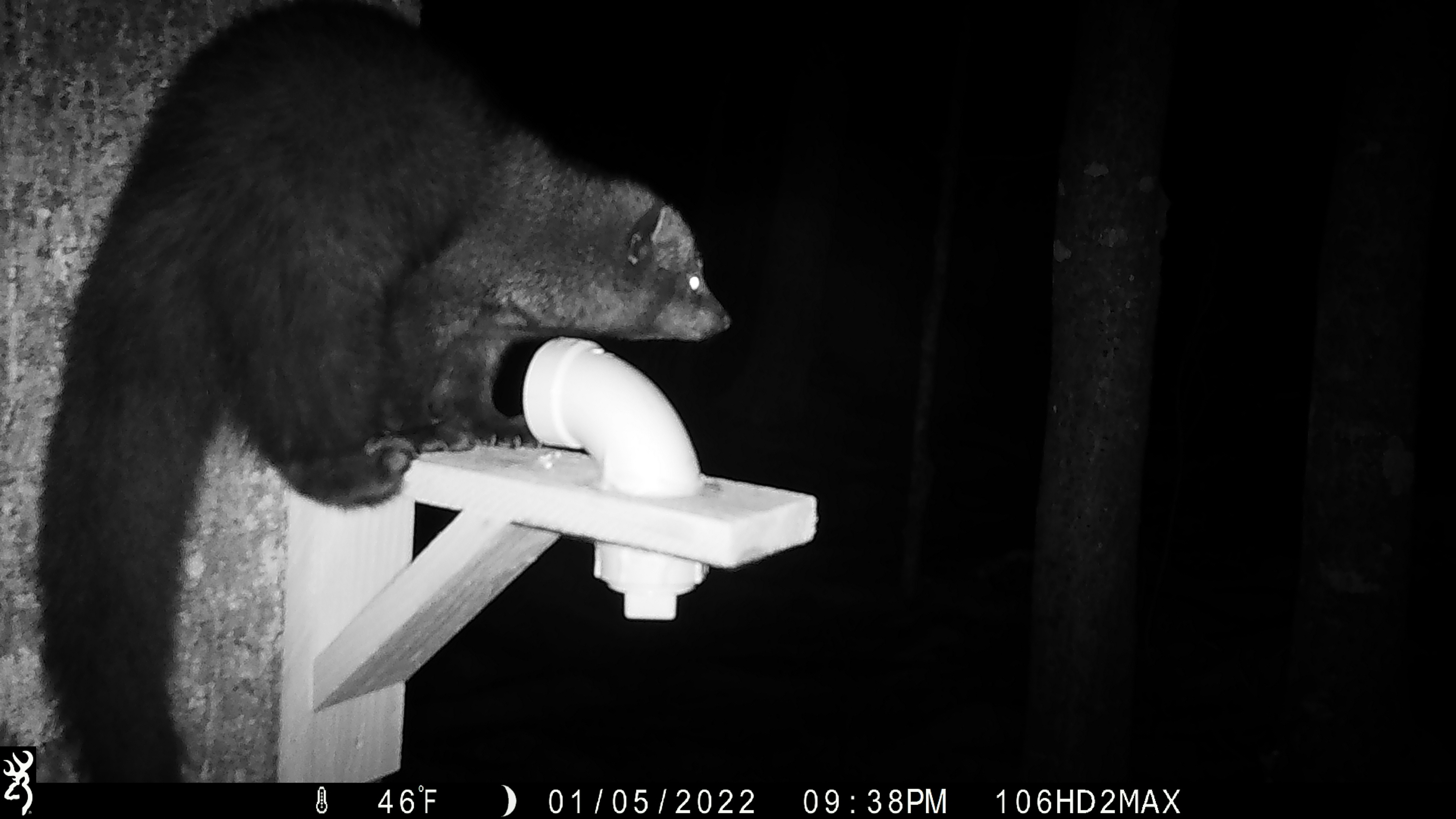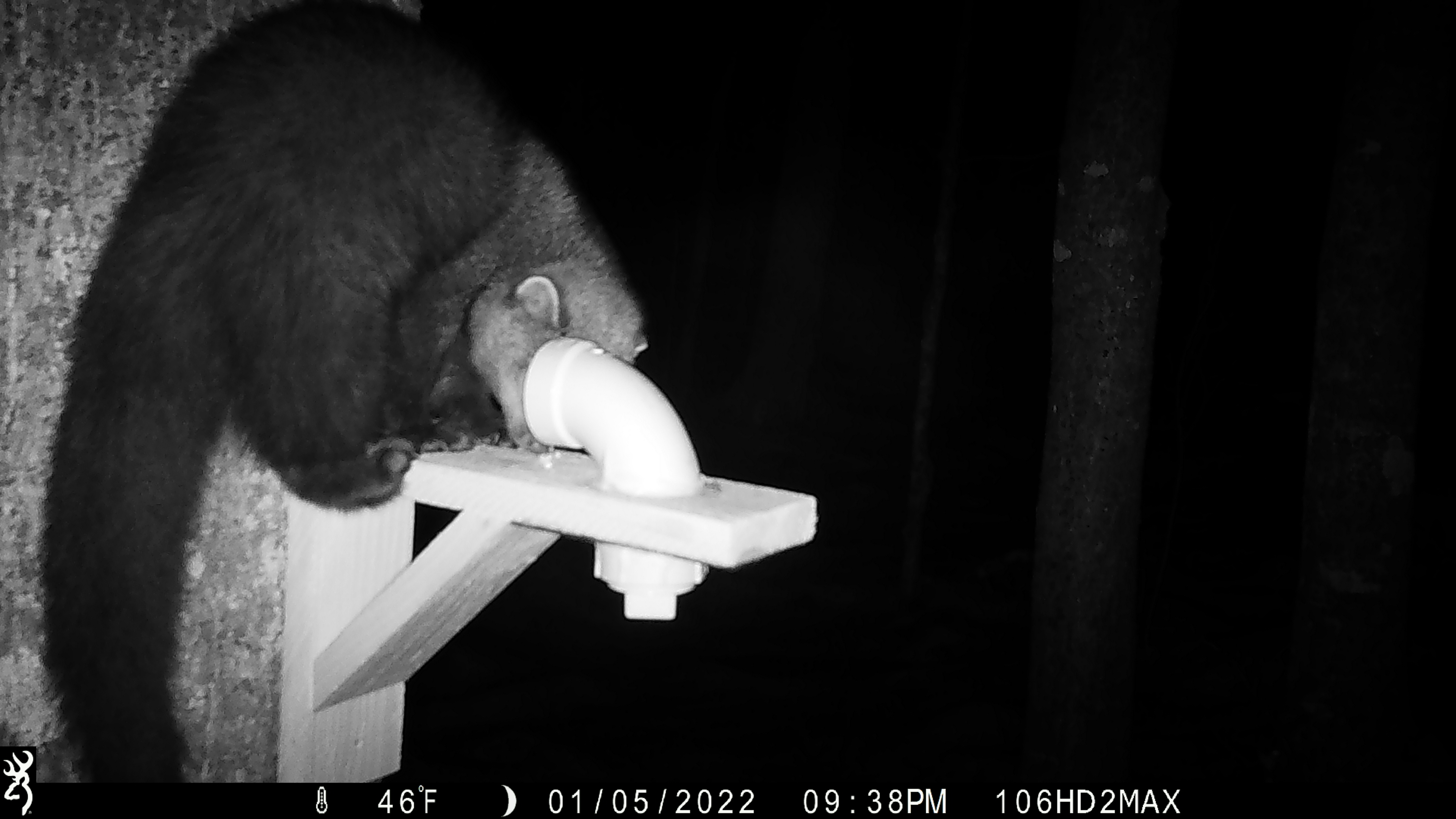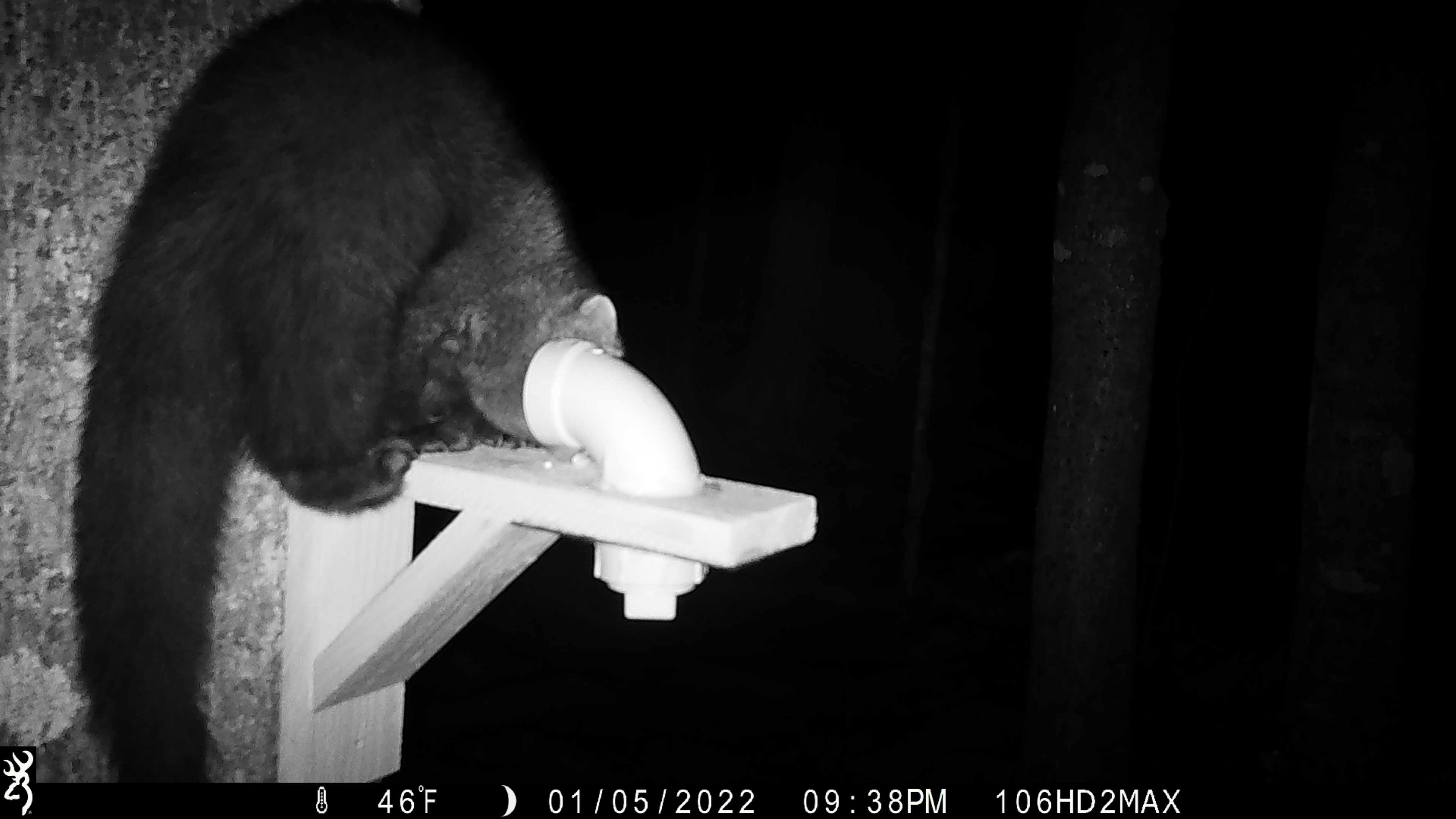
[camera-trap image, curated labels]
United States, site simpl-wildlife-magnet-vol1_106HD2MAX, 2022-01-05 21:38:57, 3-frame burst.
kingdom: Animalia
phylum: Chordata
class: Mammalia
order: Carnivora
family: Mustelidae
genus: Pekania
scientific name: Pekania pennanti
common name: fisher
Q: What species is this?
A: Fisher (Pekania pennanti).